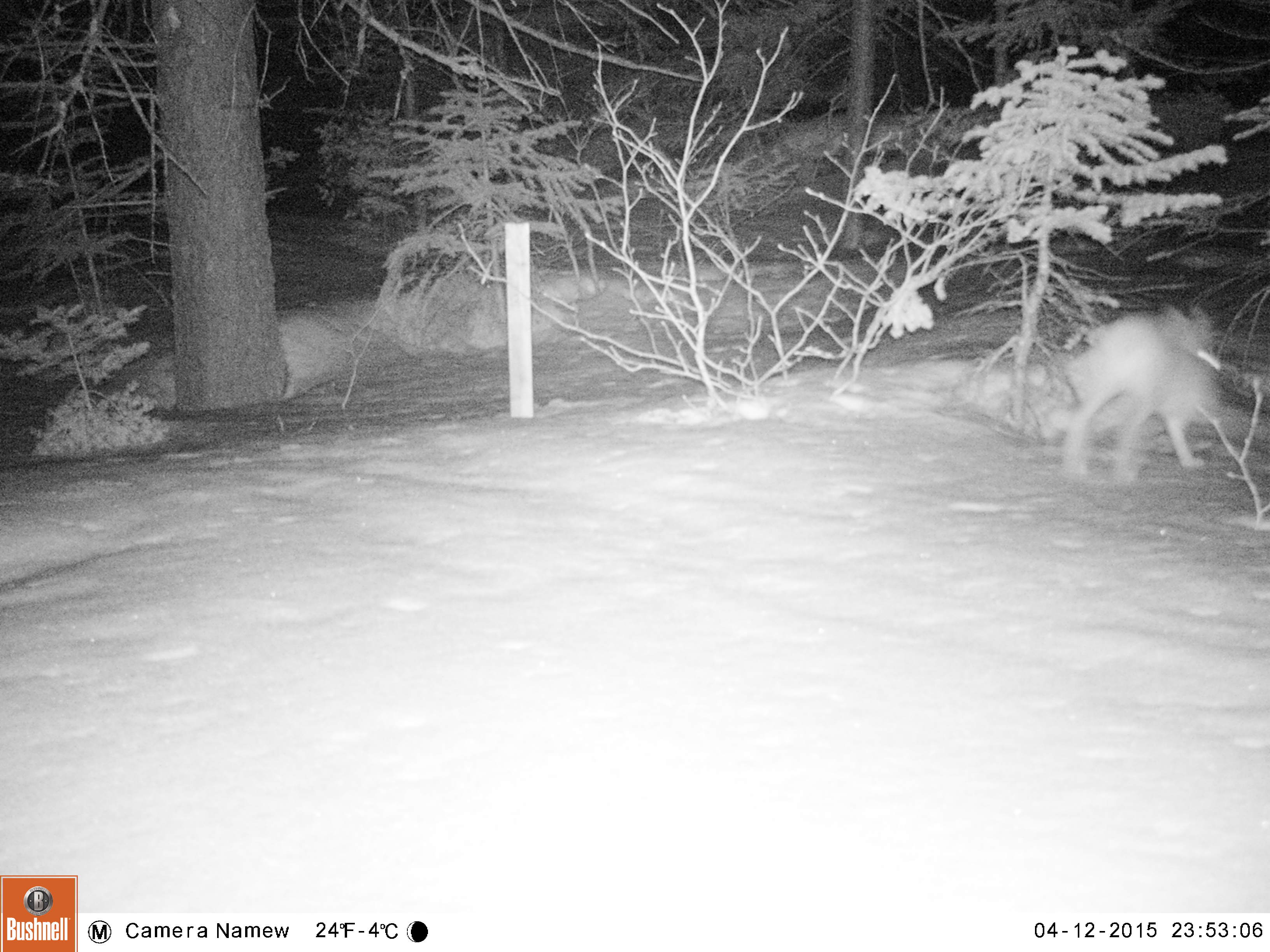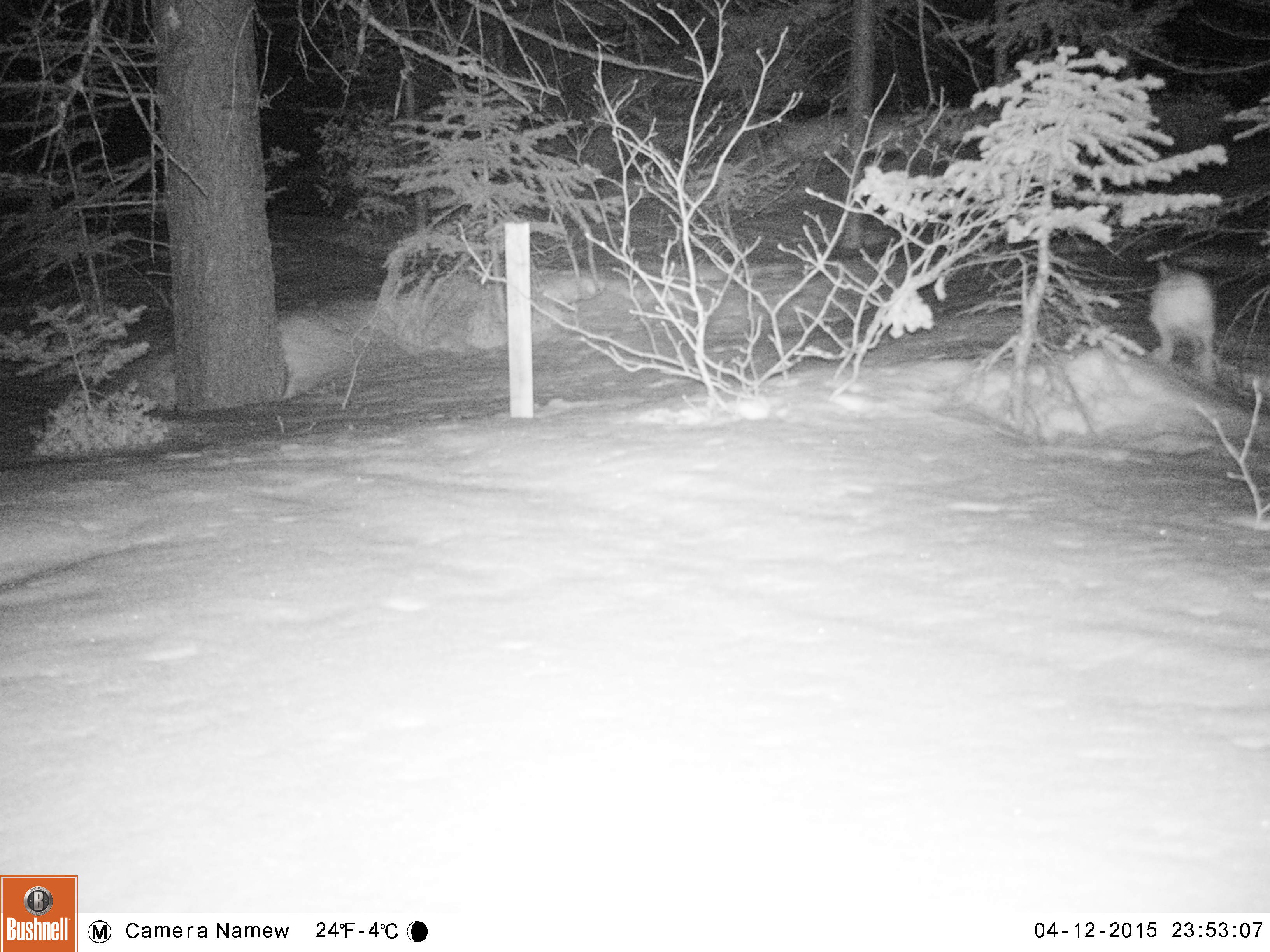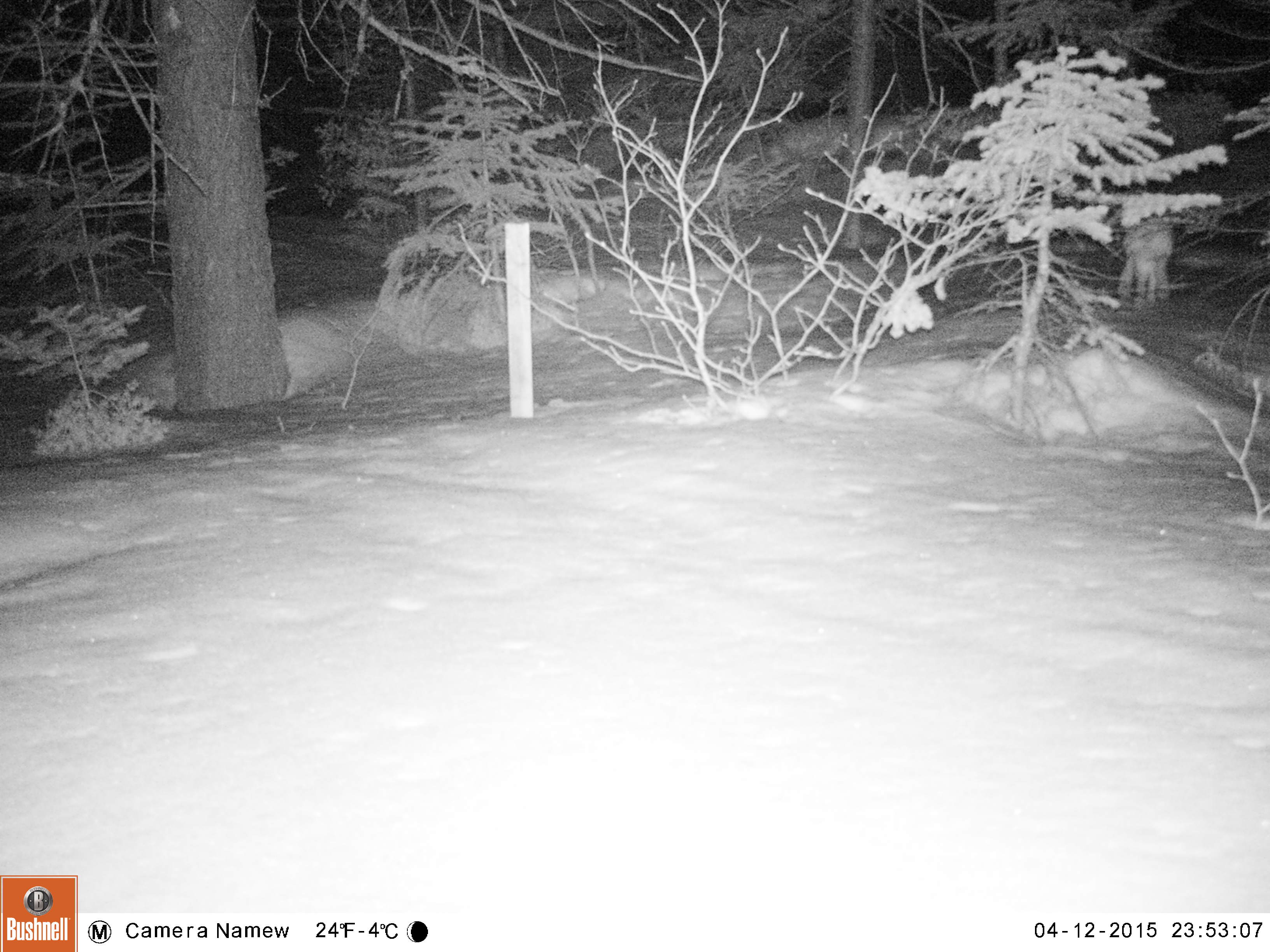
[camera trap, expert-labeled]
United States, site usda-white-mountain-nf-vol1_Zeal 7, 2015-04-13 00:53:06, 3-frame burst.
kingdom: Animalia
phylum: Chordata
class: Mammalia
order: Lagomorpha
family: Leporidae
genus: Lepus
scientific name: Lepus americanus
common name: snowshoe hare